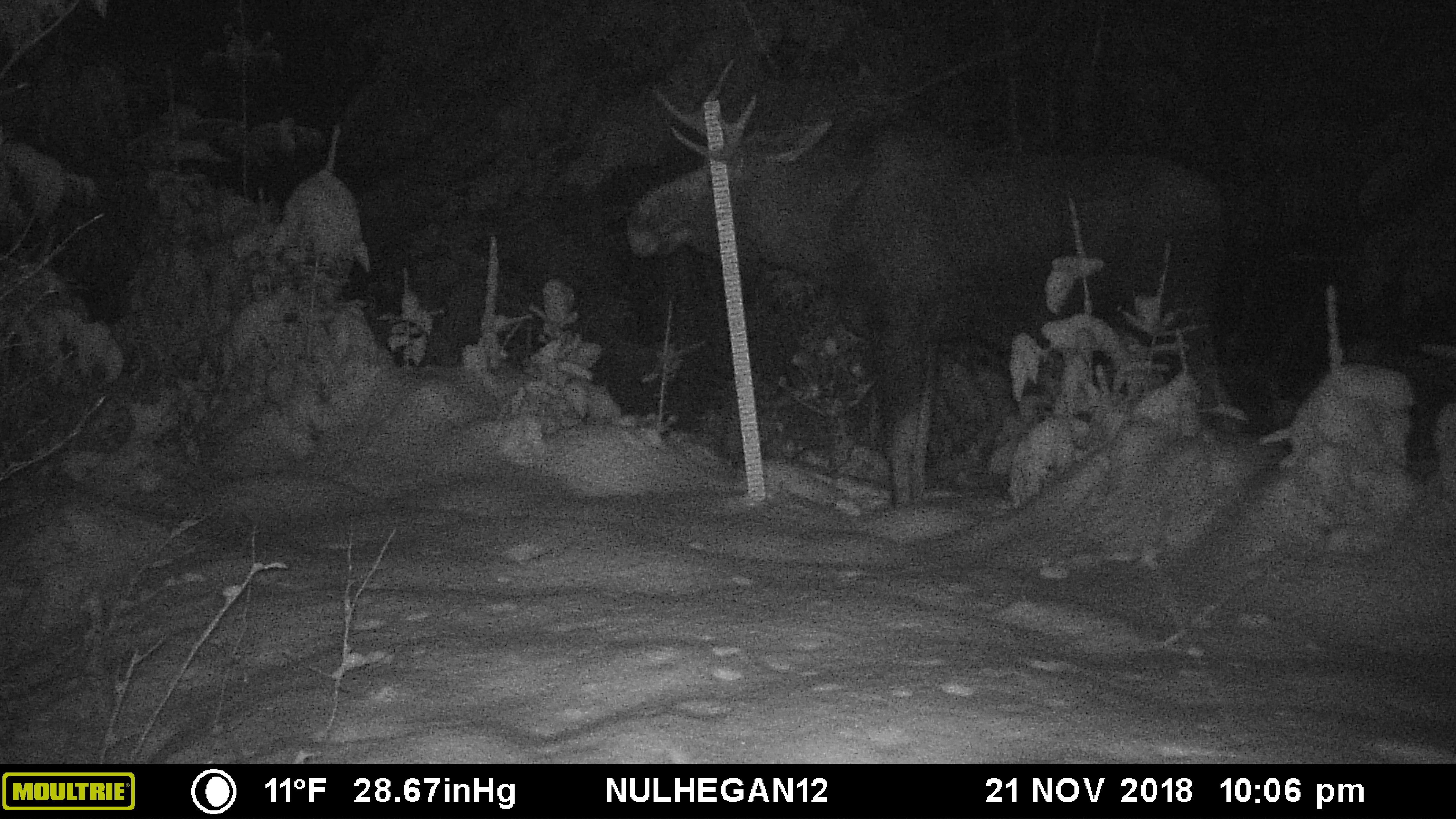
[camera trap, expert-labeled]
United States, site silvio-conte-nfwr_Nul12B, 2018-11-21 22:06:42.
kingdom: Animalia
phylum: Chordata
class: Mammalia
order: Artiodactyla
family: Cervidae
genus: Alces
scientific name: Alces alces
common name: moose